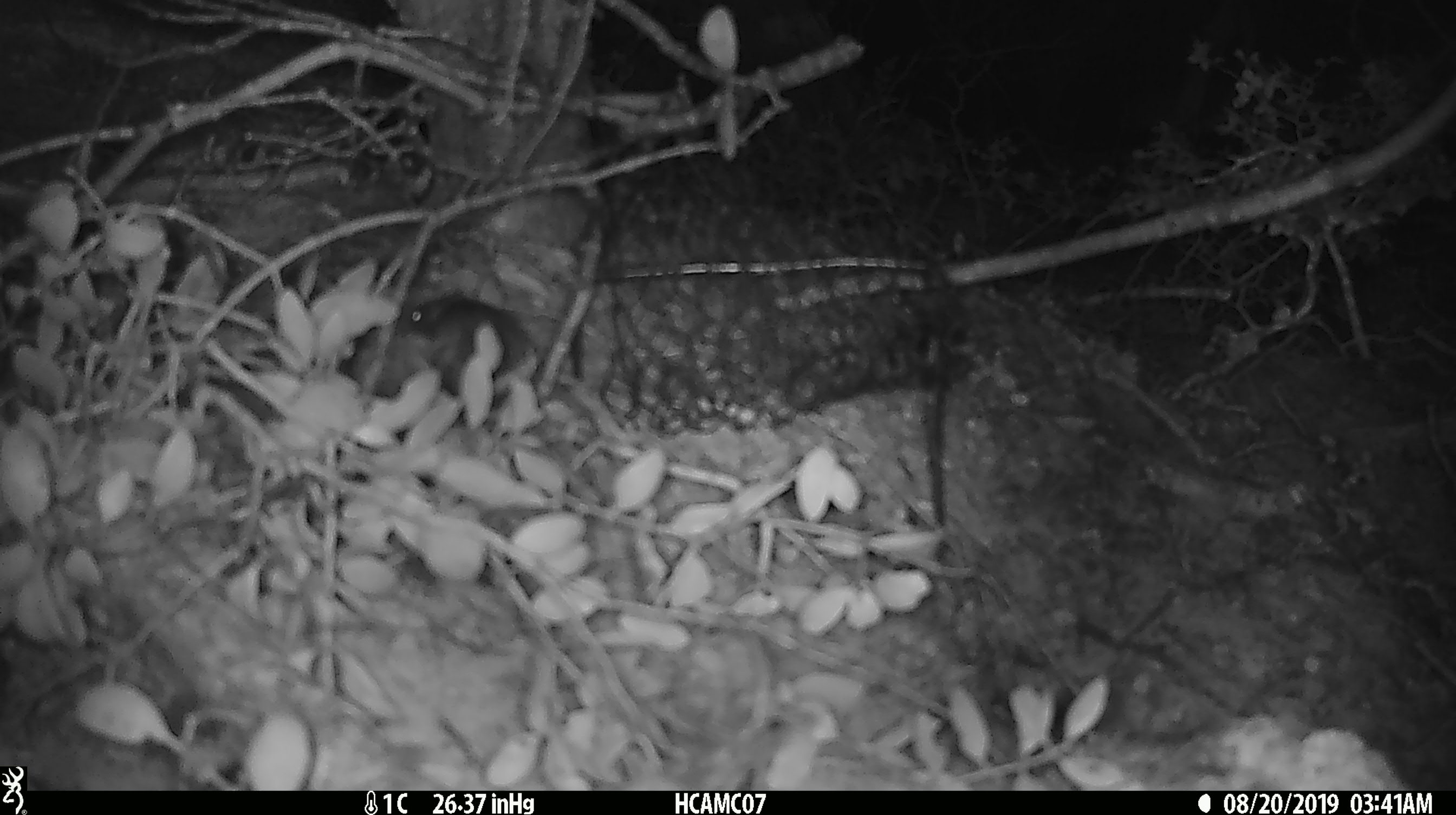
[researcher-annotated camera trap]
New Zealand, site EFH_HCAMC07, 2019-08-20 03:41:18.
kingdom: Animalia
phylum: Chordata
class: Mammalia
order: Rodentia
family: Muridae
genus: Mus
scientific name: Mus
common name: mouse